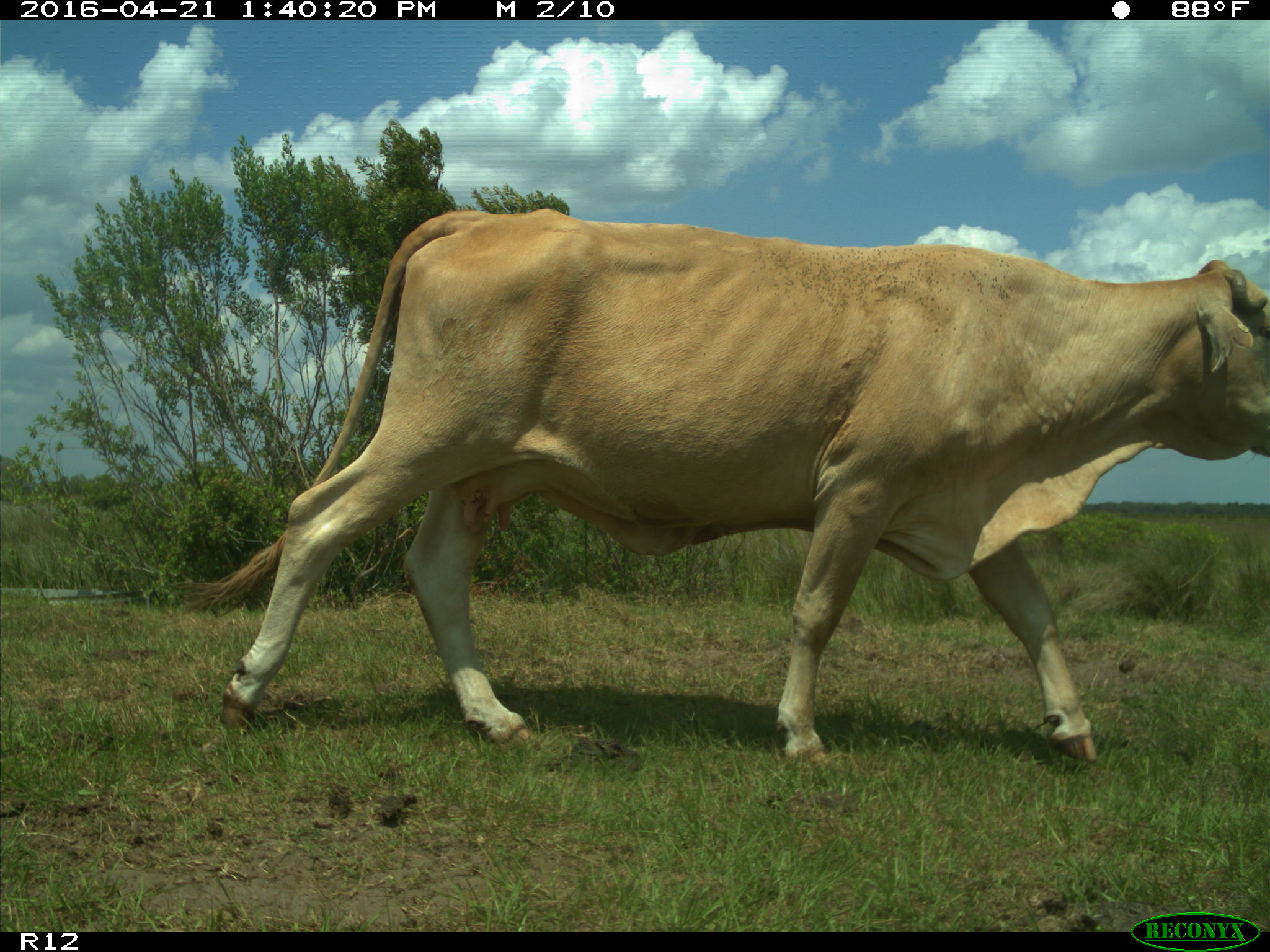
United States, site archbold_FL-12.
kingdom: Animalia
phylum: Chordata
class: Mammalia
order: Artiodactyla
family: Bovidae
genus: Bos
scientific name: Bos taurus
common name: domestic cow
Bos taurus (domestic cow).